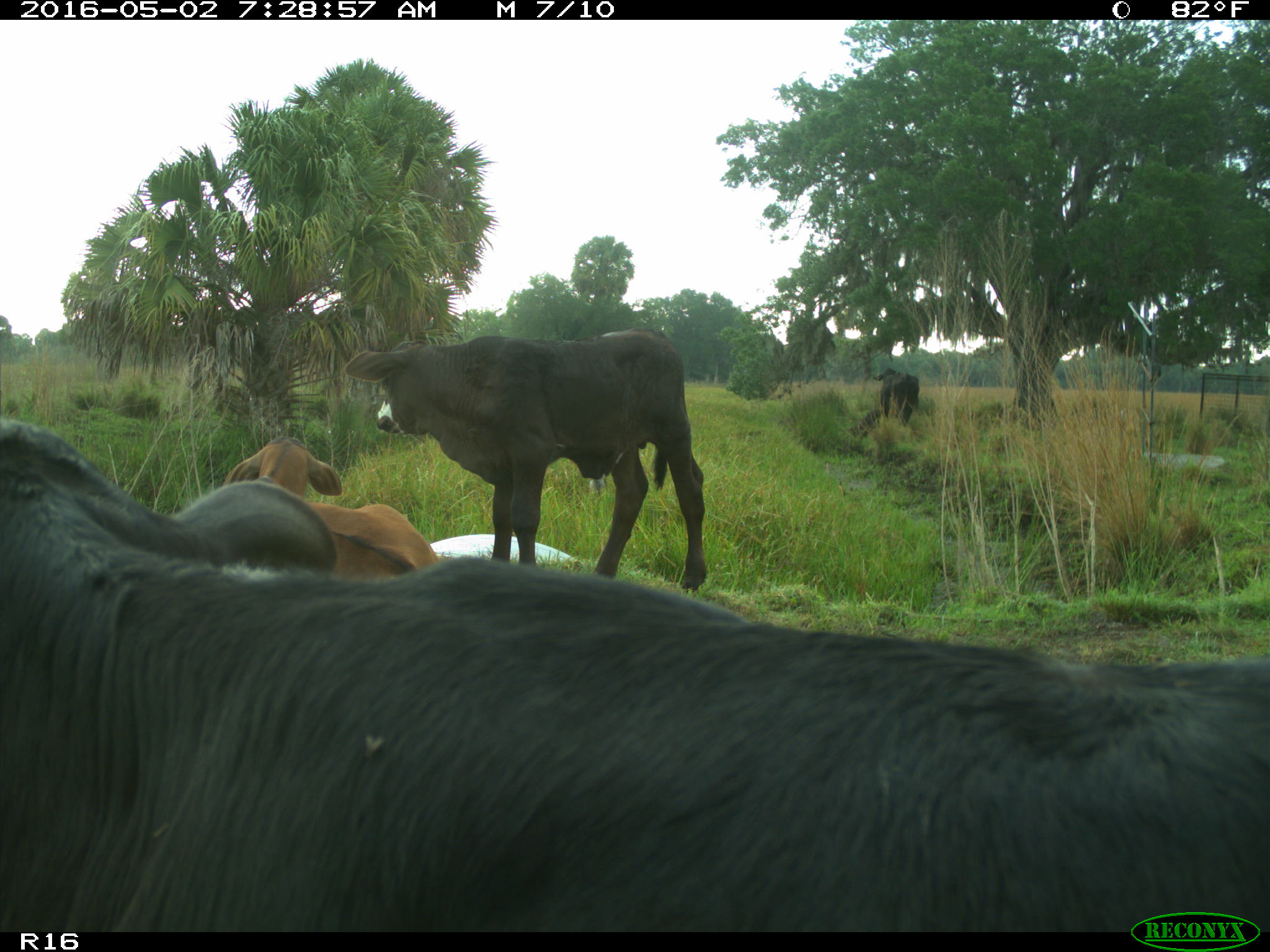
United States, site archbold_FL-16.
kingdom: Animalia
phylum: Chordata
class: Mammalia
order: Artiodactyla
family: Bovidae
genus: Bos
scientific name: Bos taurus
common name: domestic cow